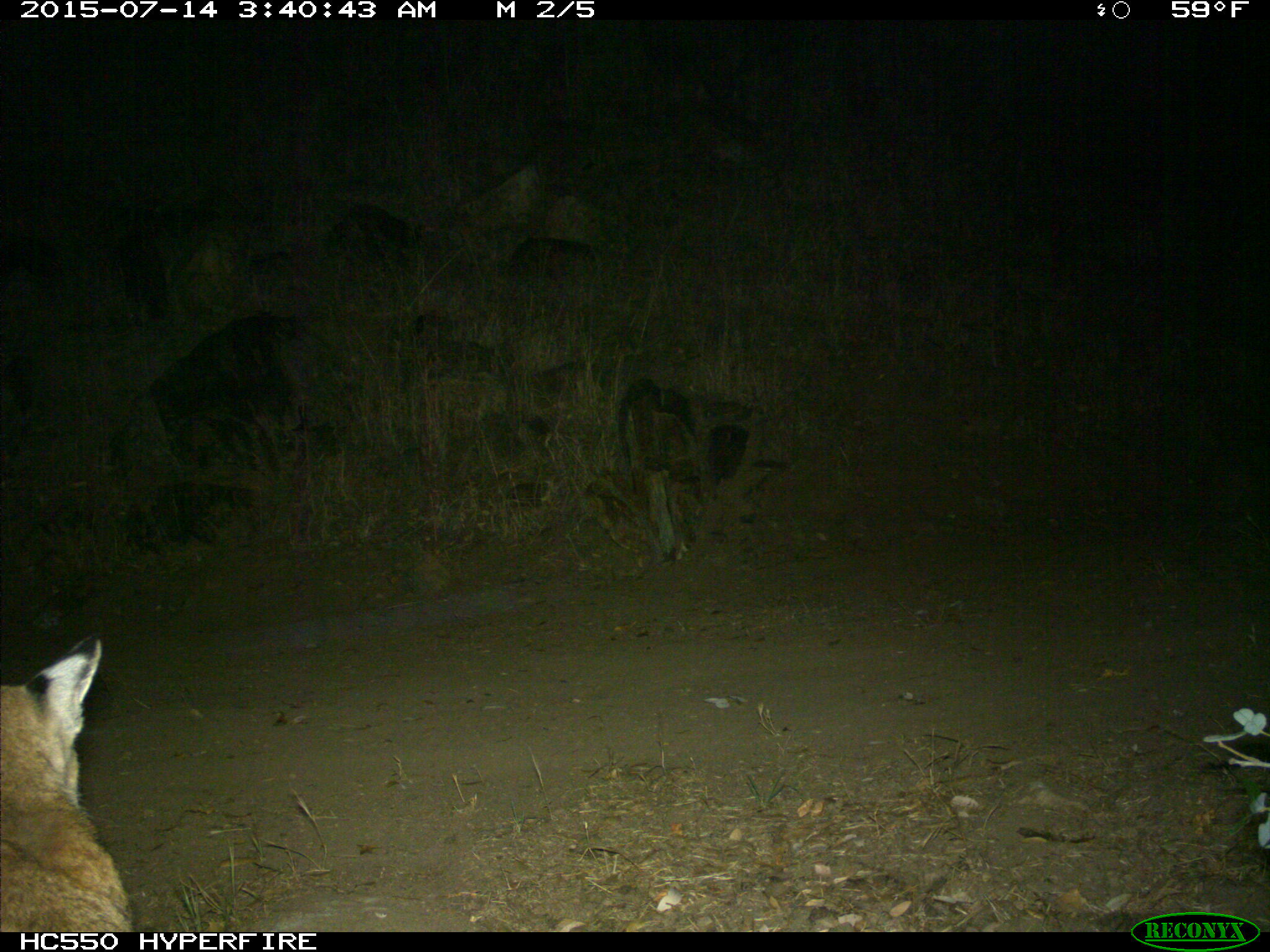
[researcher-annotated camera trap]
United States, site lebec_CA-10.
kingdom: Animalia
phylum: Chordata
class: Mammalia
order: Carnivora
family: Felidae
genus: Lynx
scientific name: Lynx rufus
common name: bobcat